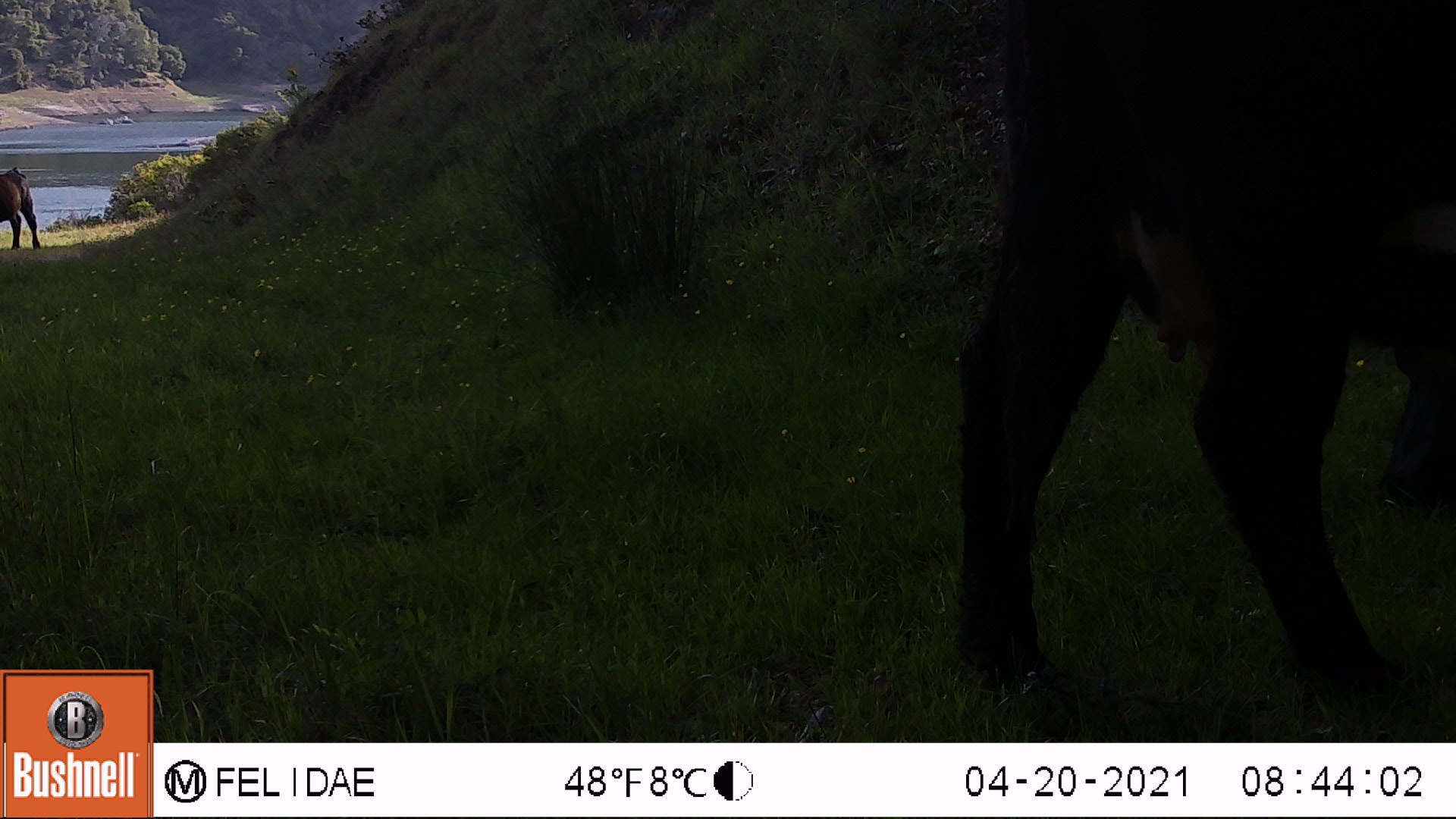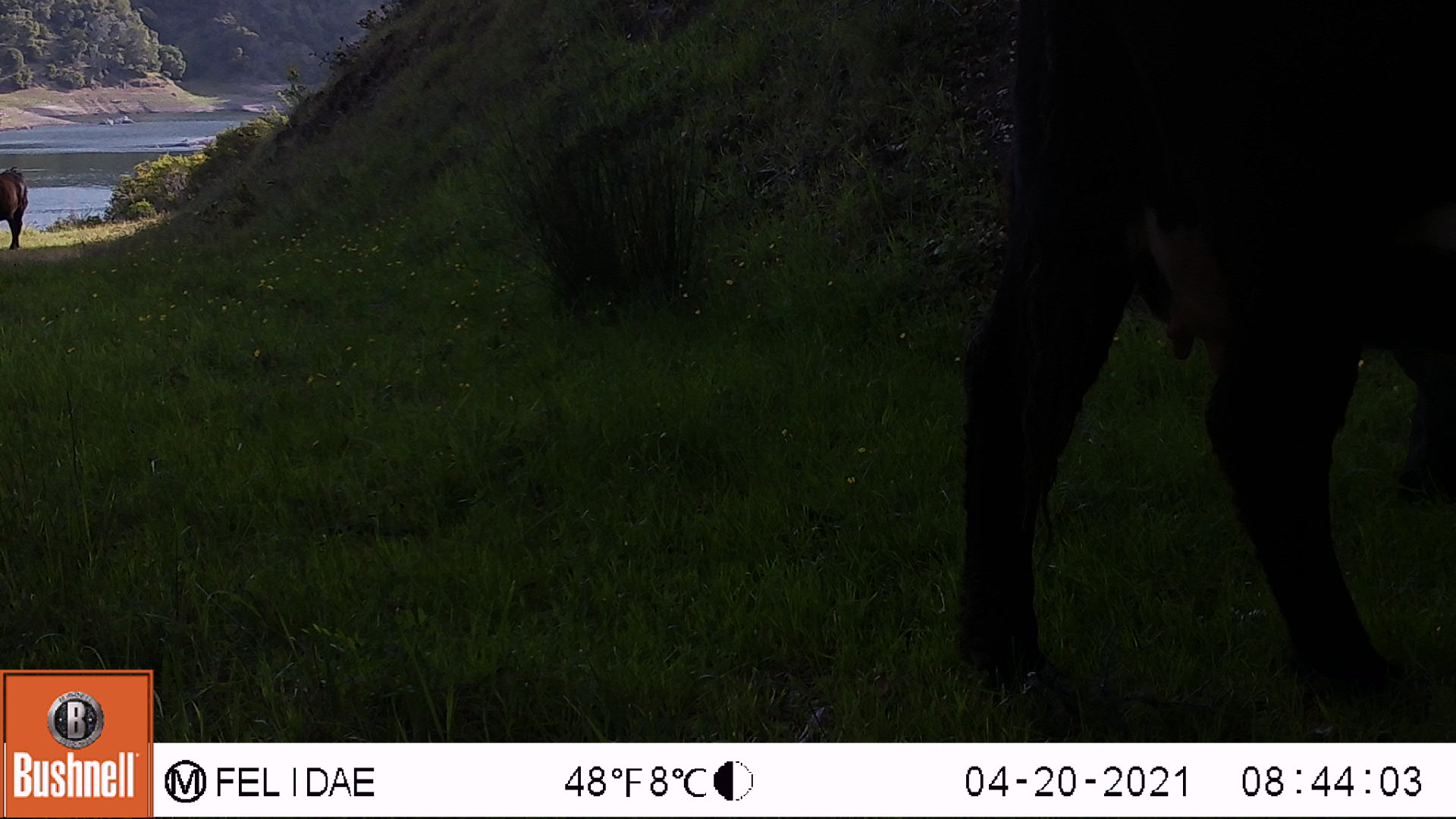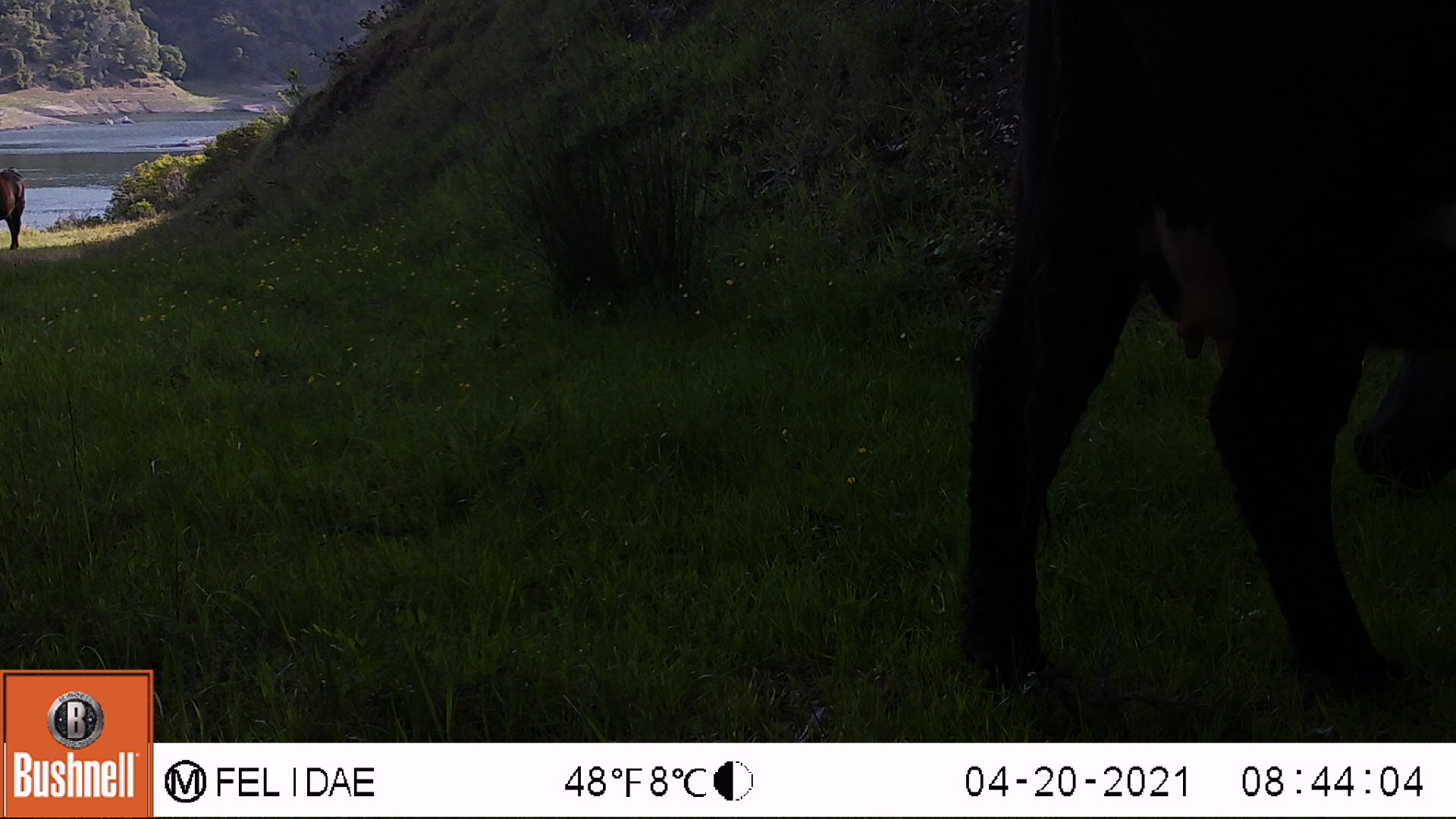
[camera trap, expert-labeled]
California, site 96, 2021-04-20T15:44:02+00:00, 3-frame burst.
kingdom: Animalia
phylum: Chordata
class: Mammalia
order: Artiodactyla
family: Bovidae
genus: Bos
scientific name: Bos taurus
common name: domestic cattle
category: cattle